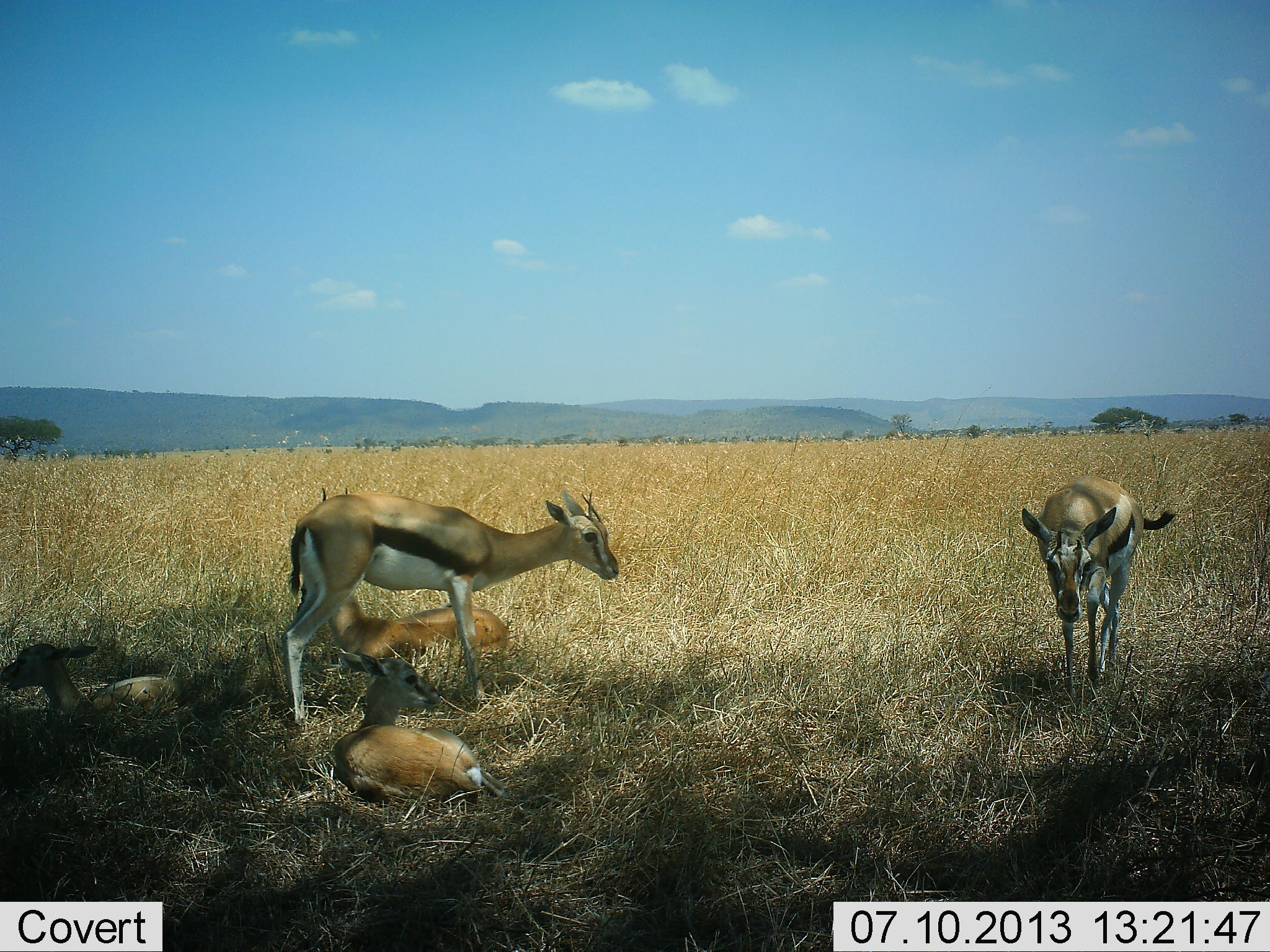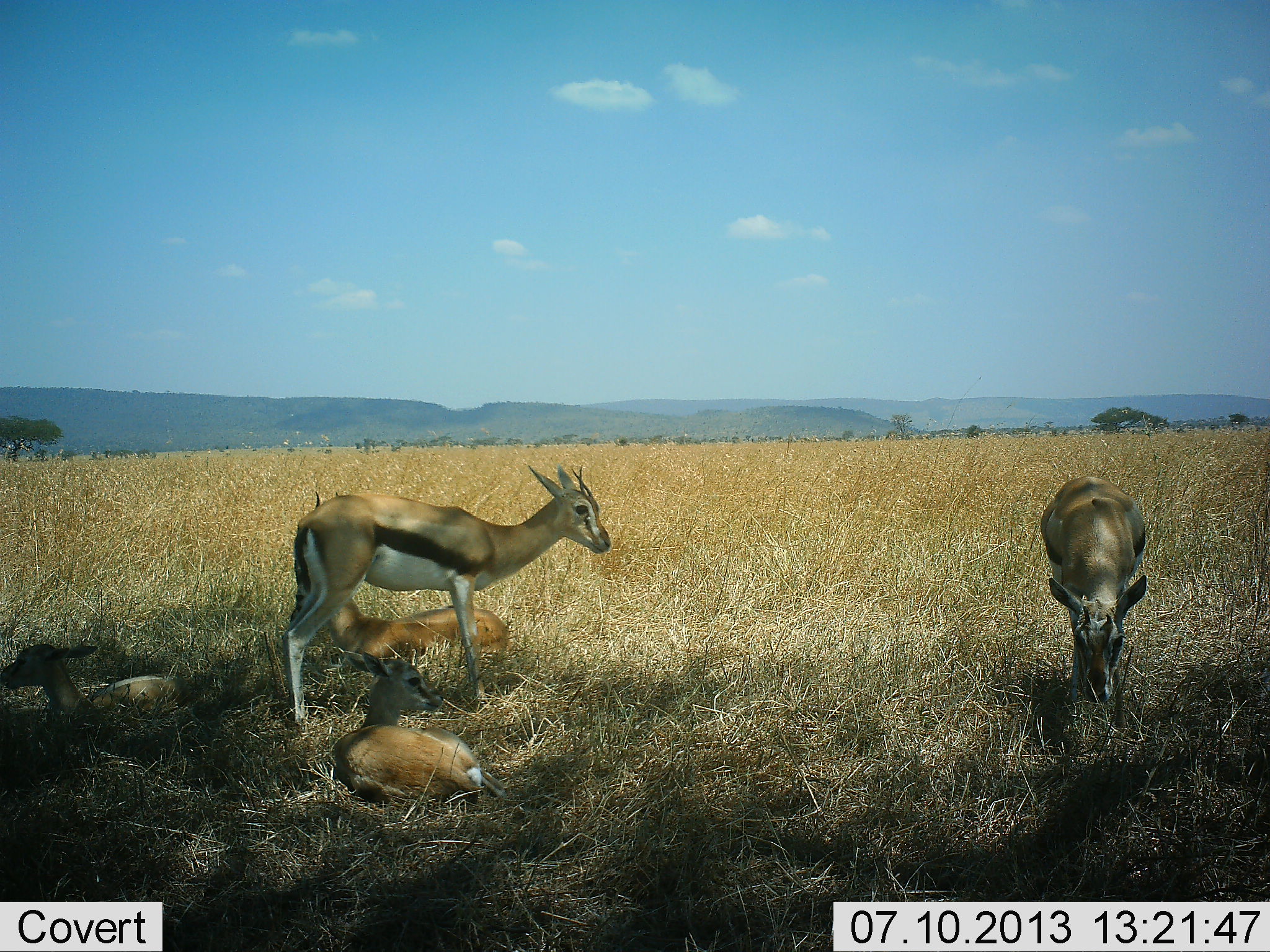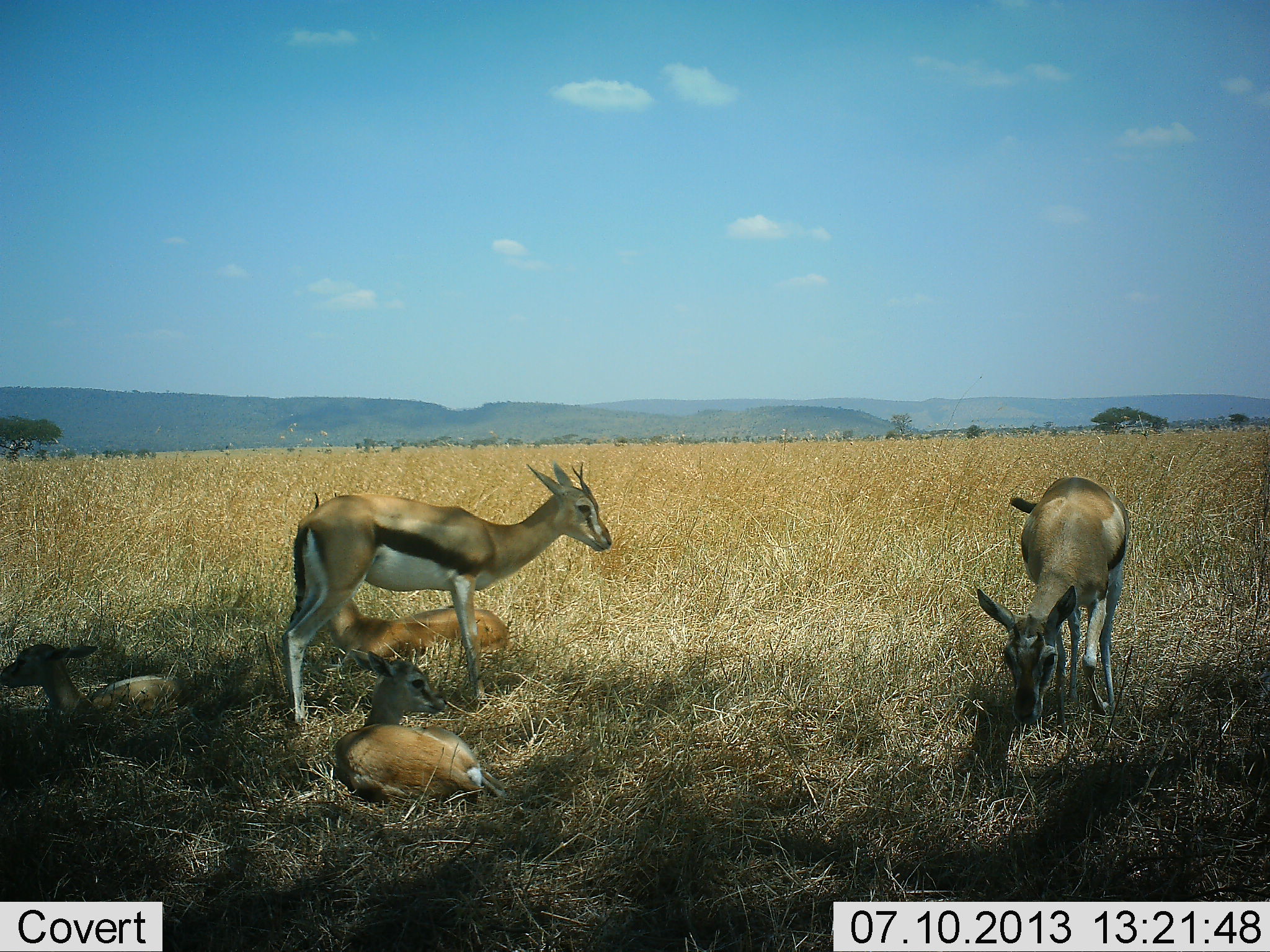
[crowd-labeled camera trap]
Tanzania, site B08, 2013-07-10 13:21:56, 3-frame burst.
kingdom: Animalia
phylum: Chordata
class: Mammalia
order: Artiodactyla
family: Bovidae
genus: Eudorcas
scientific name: Eudorcas thomsonii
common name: thomson's gazelle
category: gazellethomsons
Gazellethomsons (thomson's gazelle) (Eudorcas thomsonii), count 5. Behavior (volunteer vote fractions): standing 90%, resting 100%, moving 20%, interacting 0%. Young present (vote fraction): 40%. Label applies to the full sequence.